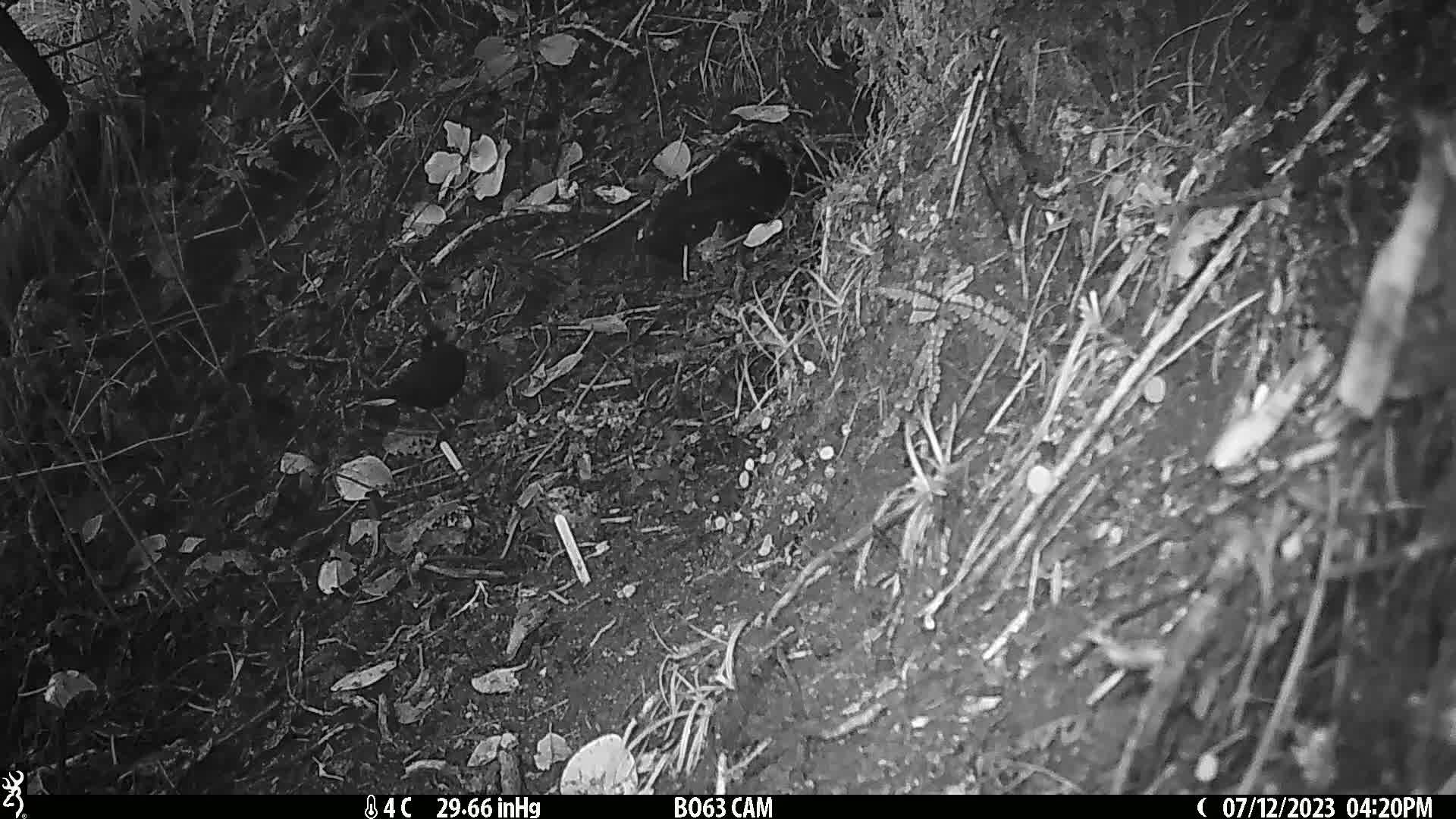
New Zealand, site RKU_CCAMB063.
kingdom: Animalia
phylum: Chordata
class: Aves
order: Passeriformes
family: Turdidae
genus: Turdus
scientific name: Turdus merula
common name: eurasian blackbird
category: blackbird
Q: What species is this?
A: Blackbird (eurasian blackbird) (Turdus merula).